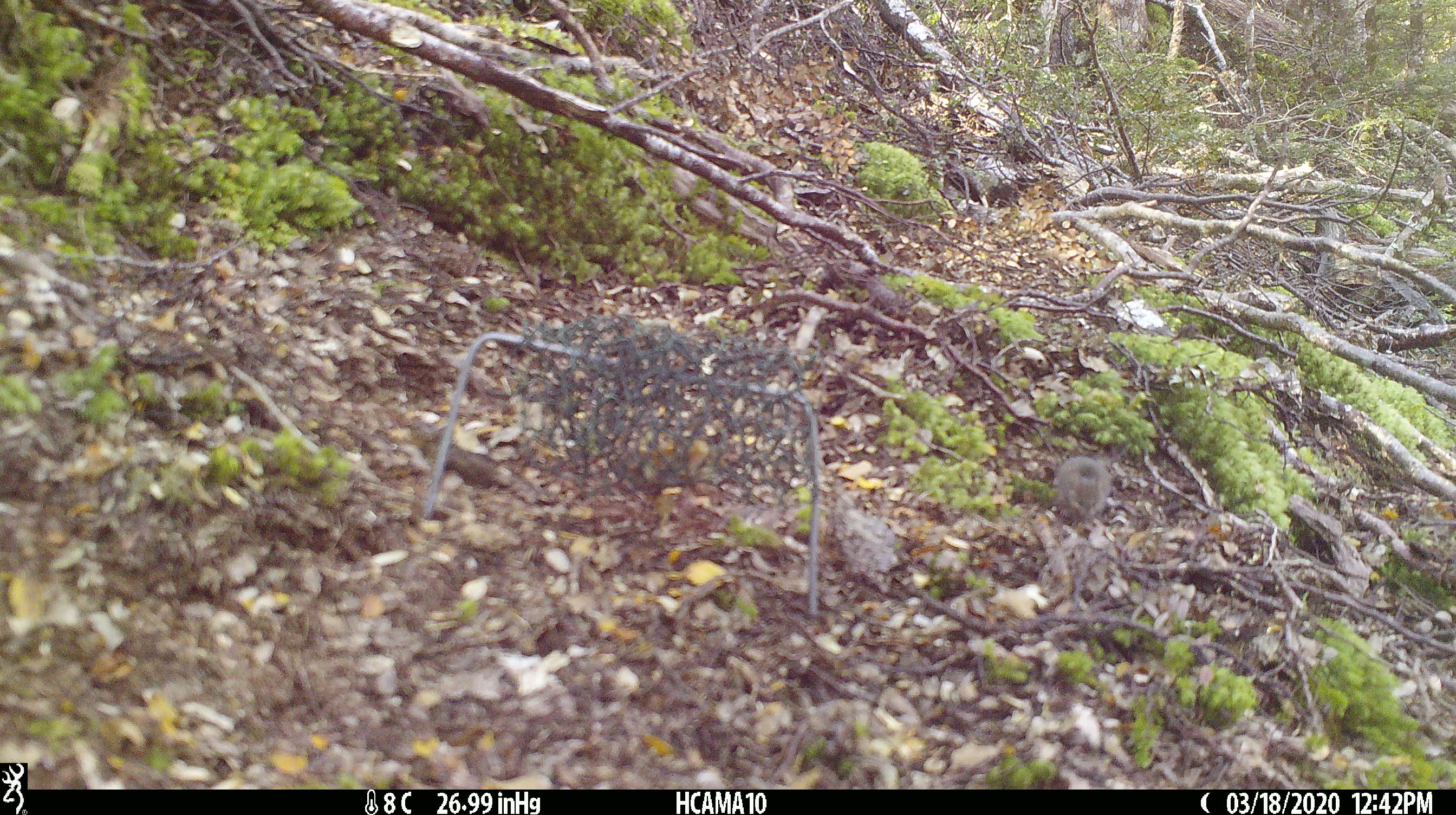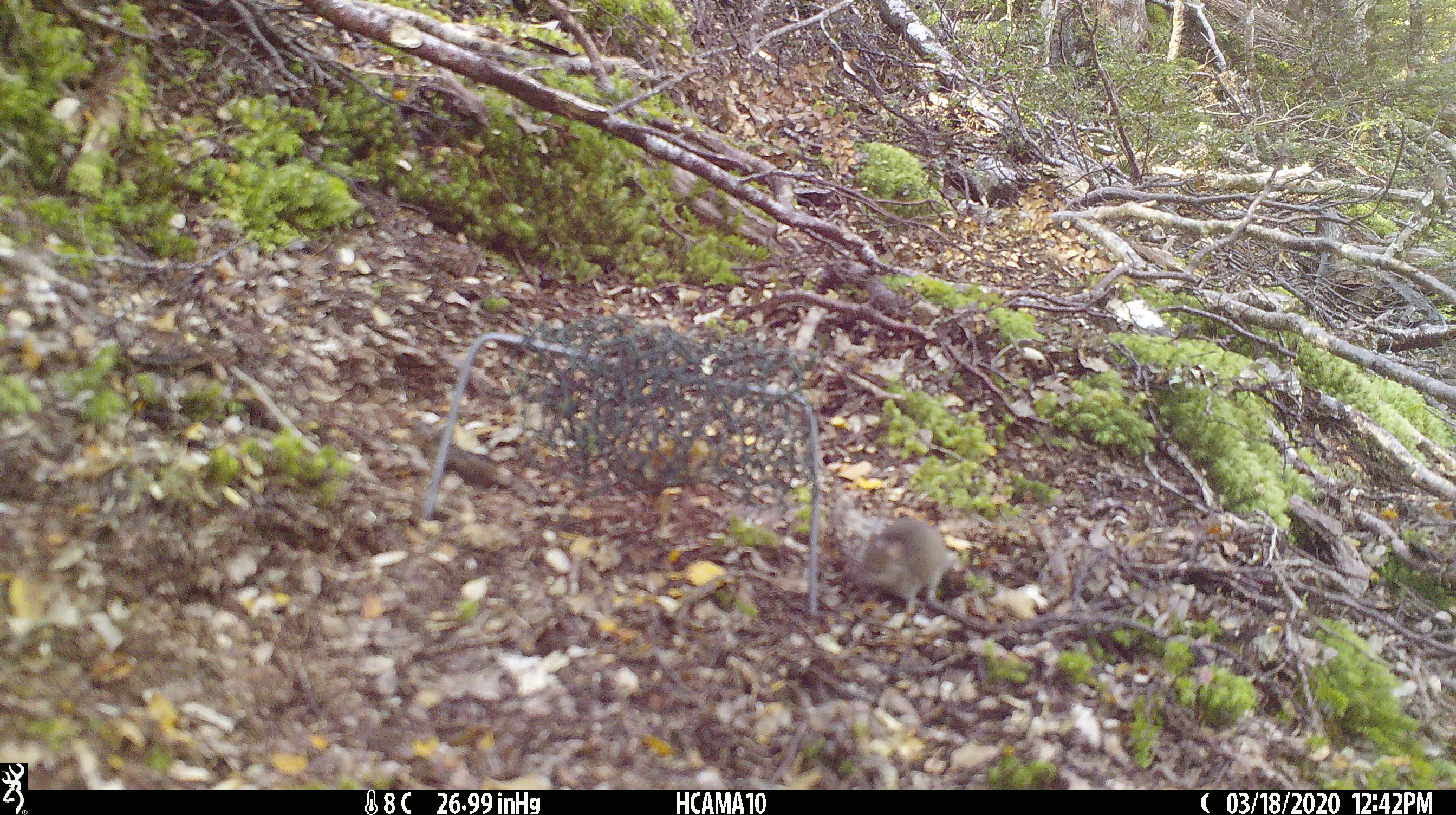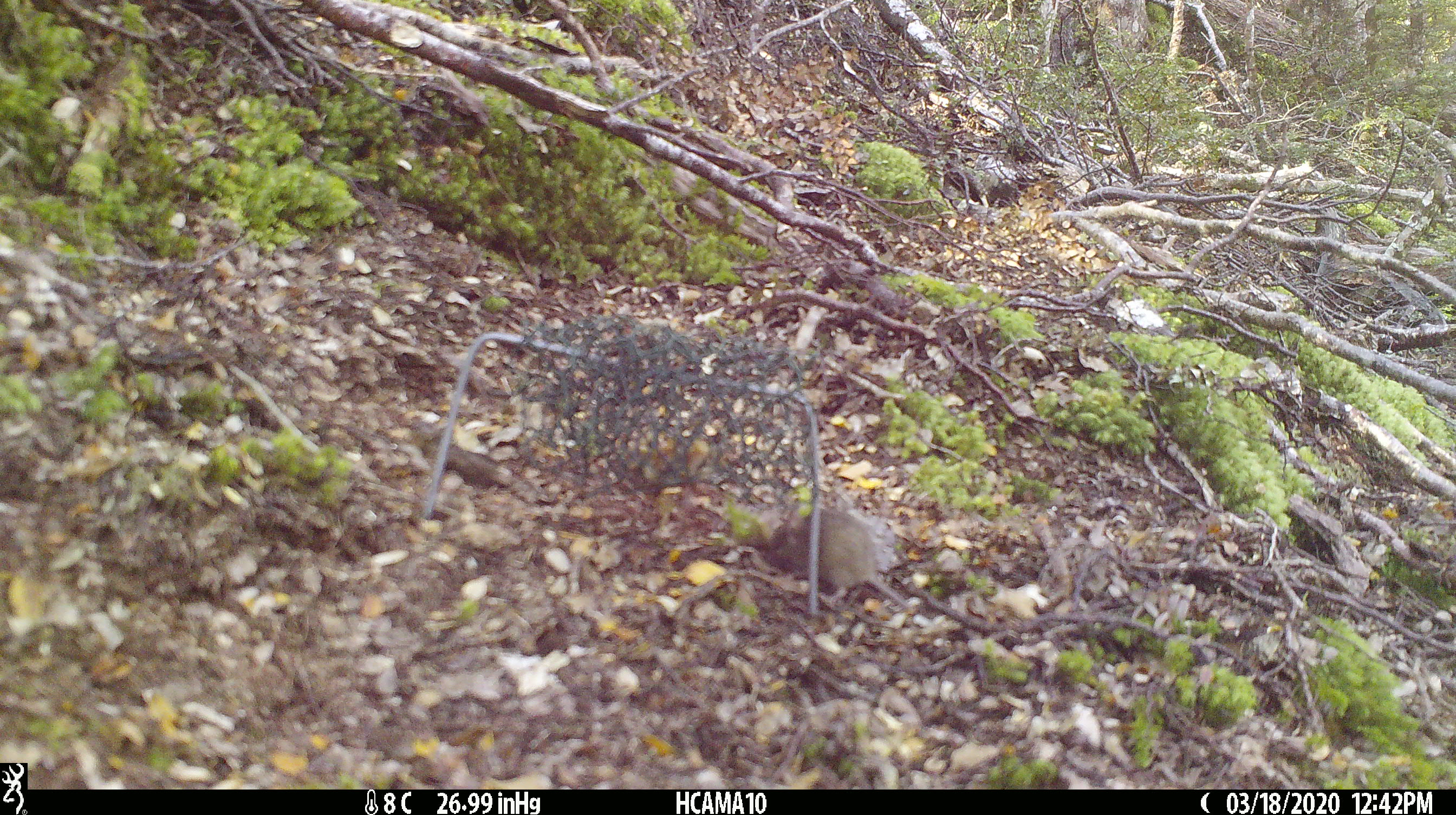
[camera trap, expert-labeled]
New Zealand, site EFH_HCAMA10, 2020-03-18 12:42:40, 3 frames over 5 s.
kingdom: Animalia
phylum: Chordata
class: Mammalia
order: Rodentia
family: Muridae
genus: Mus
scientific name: Mus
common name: mouse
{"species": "mouse (Mus)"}